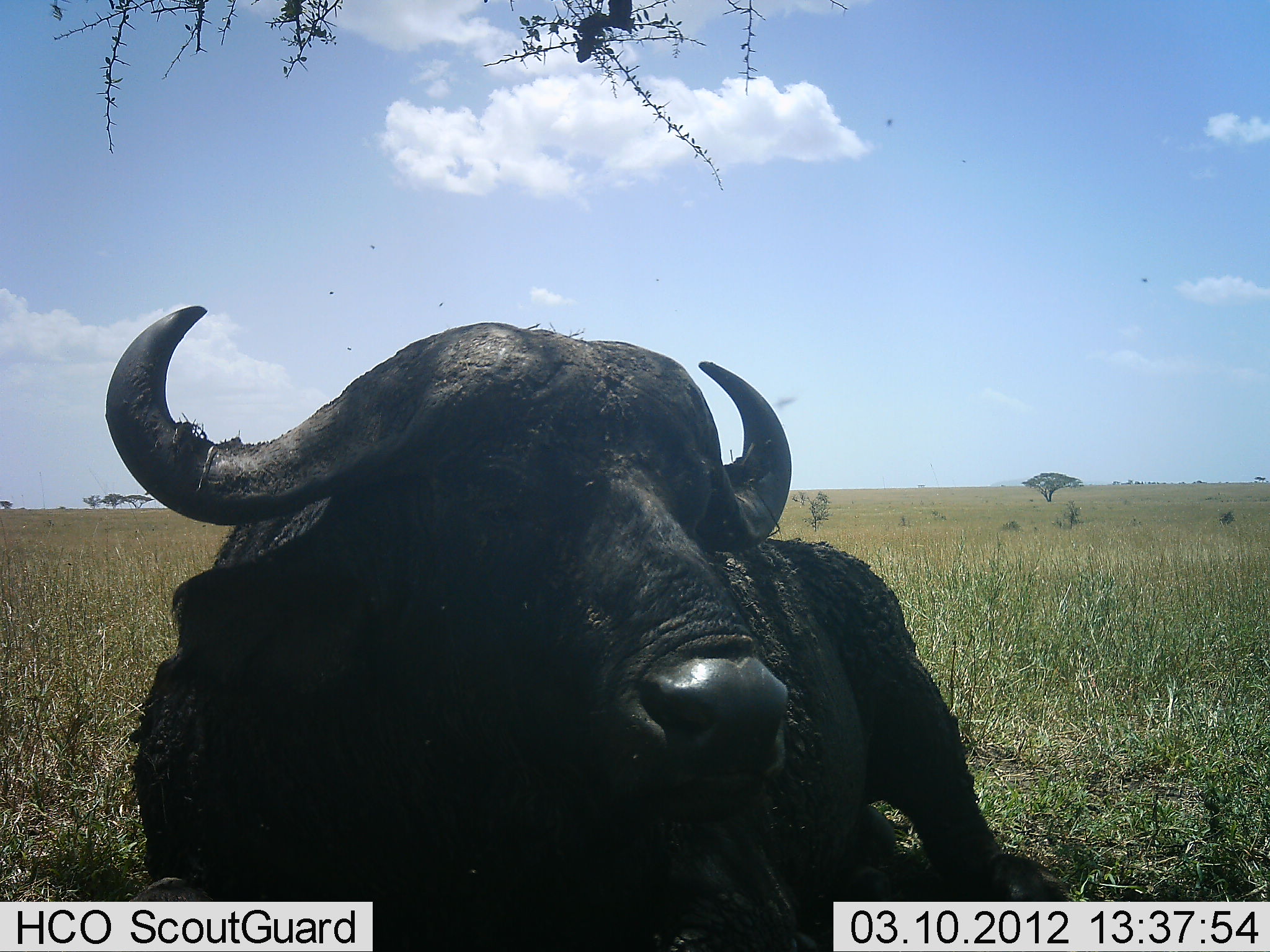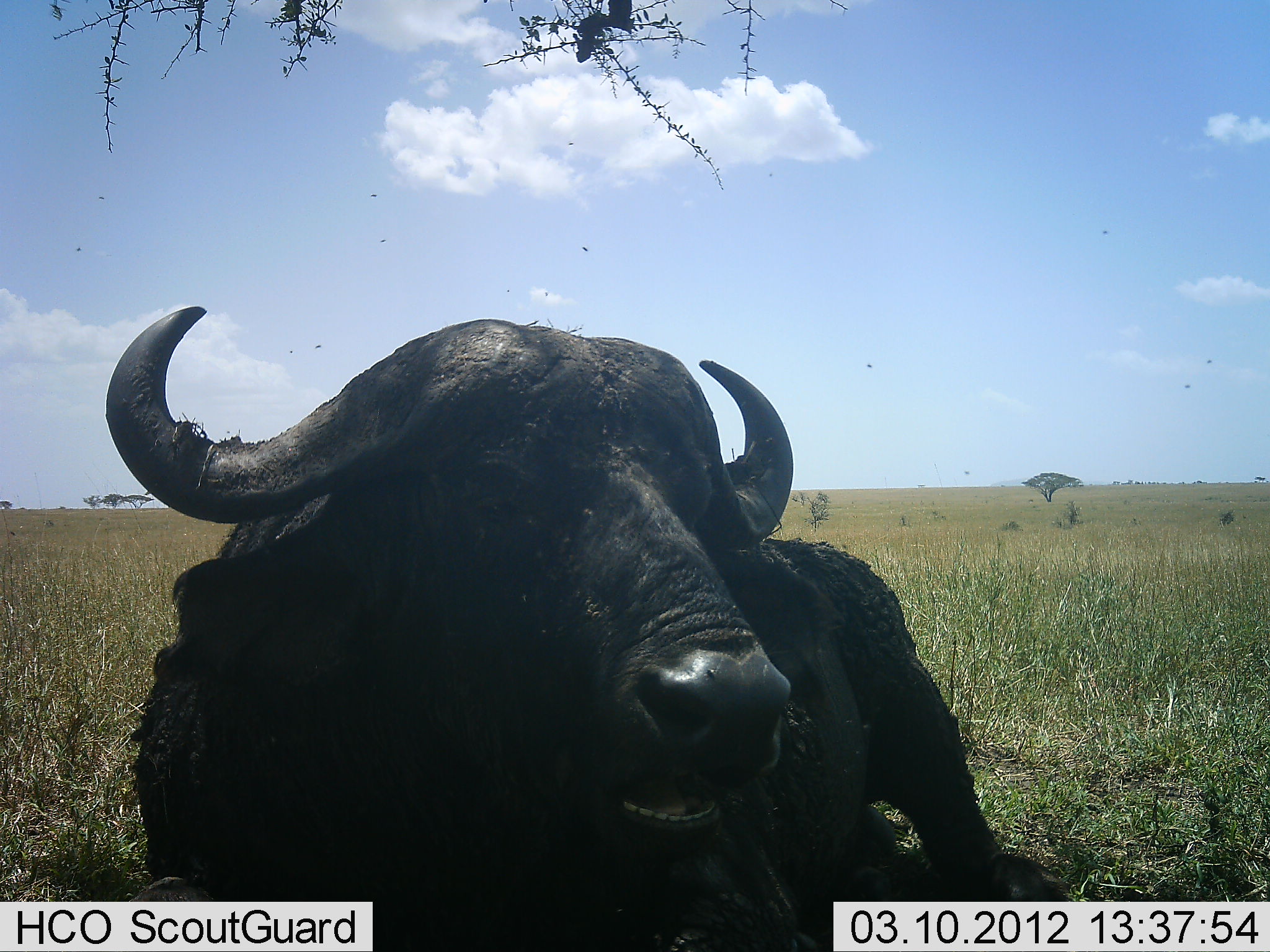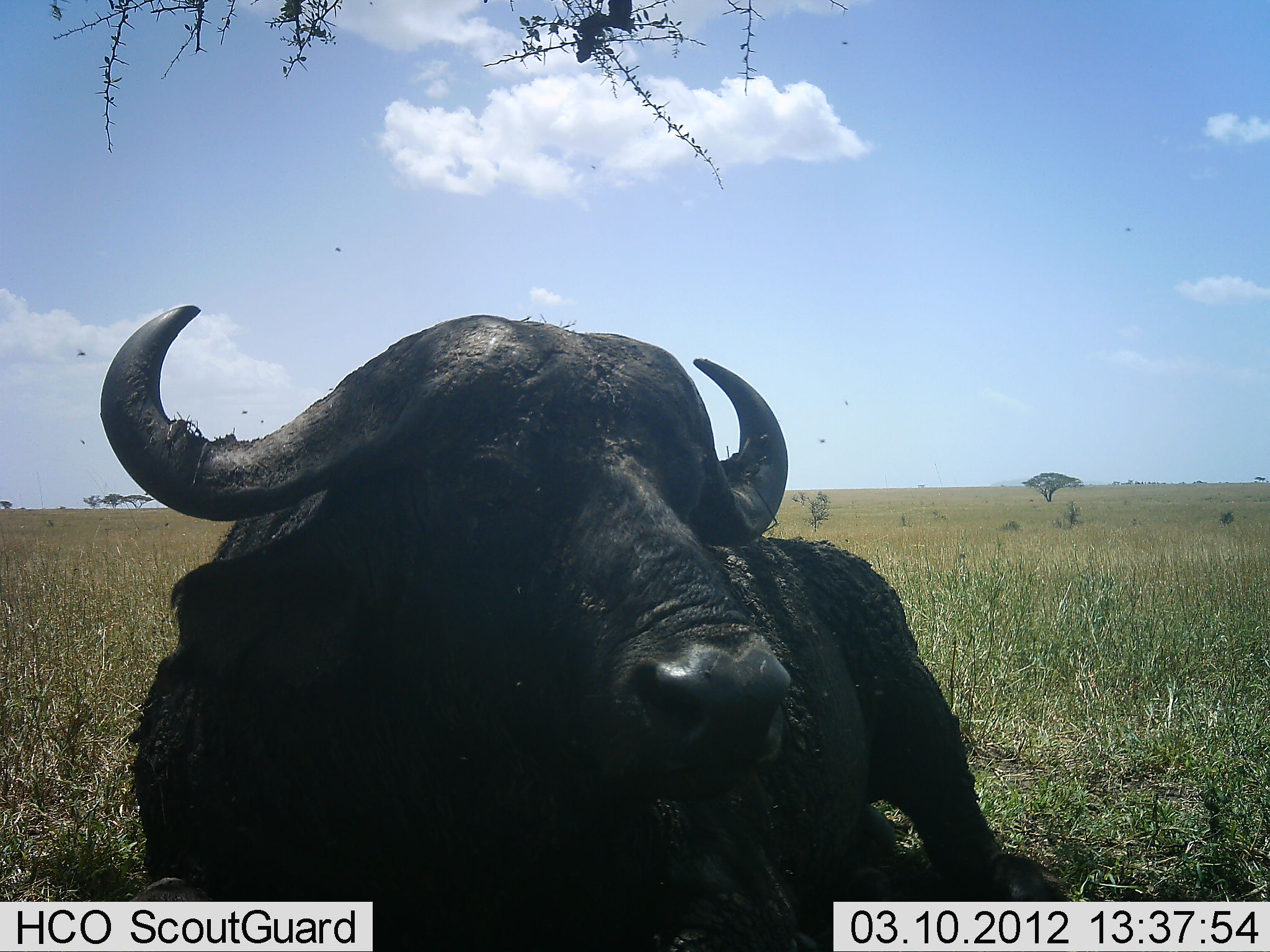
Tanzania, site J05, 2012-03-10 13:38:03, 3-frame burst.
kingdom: Animalia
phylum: Chordata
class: Mammalia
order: Artiodactyla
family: Bovidae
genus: Syncerus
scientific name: Syncerus caffer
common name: cape buffalo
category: buffalo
Buffalo (cape buffalo) (Syncerus caffer), count 1. Behavior (volunteer vote fractions): standing 14%, resting 86%, moving 0%, interacting 14%. Young present (vote fraction): 0%. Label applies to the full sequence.